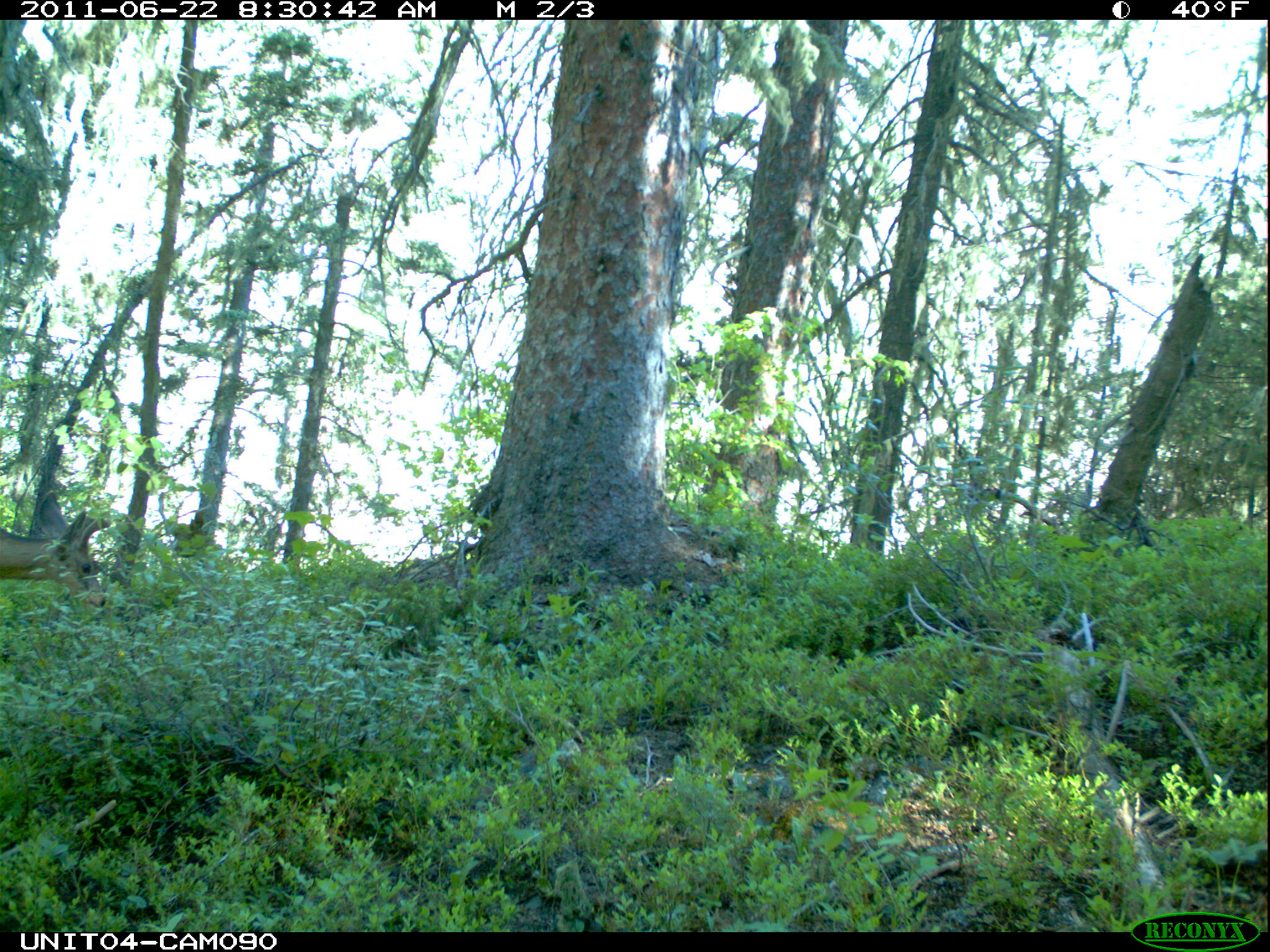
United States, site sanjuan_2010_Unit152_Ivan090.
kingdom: Animalia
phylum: Chordata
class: Mammalia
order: Artiodactyla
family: Cervidae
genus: Odocoileus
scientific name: Odocoileus hemionus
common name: mule deer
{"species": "Odocoileus hemionus (mule deer)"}